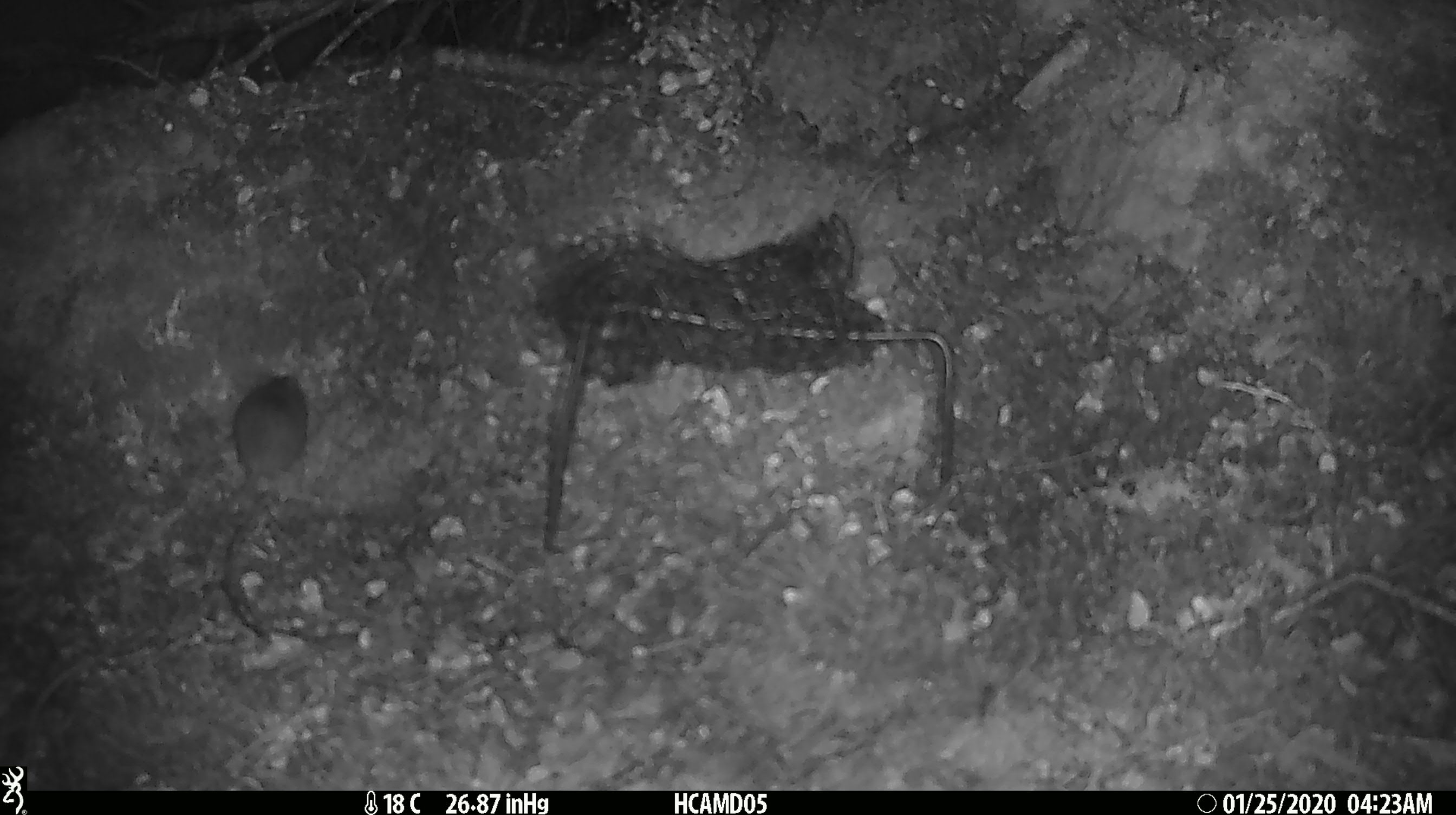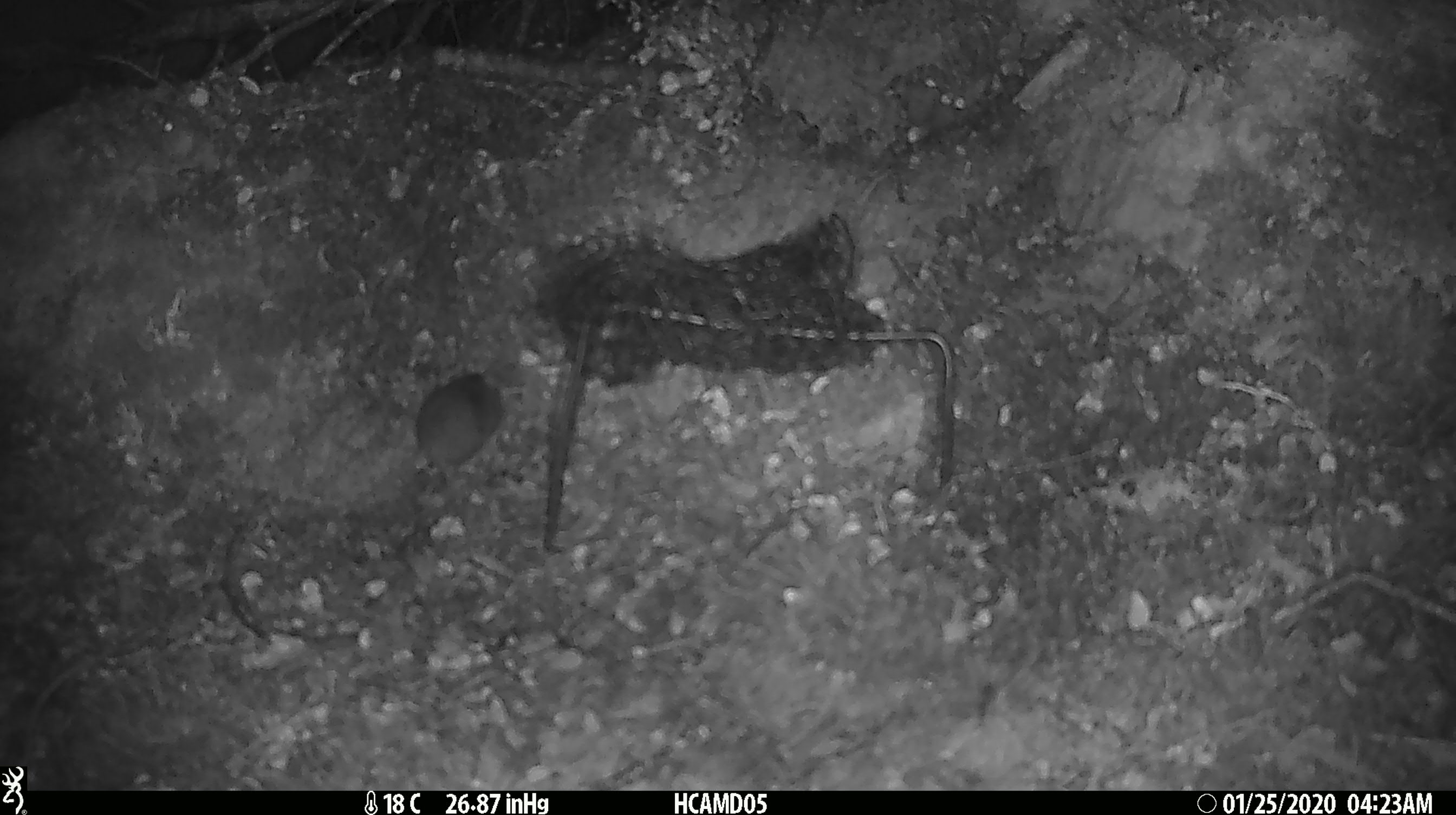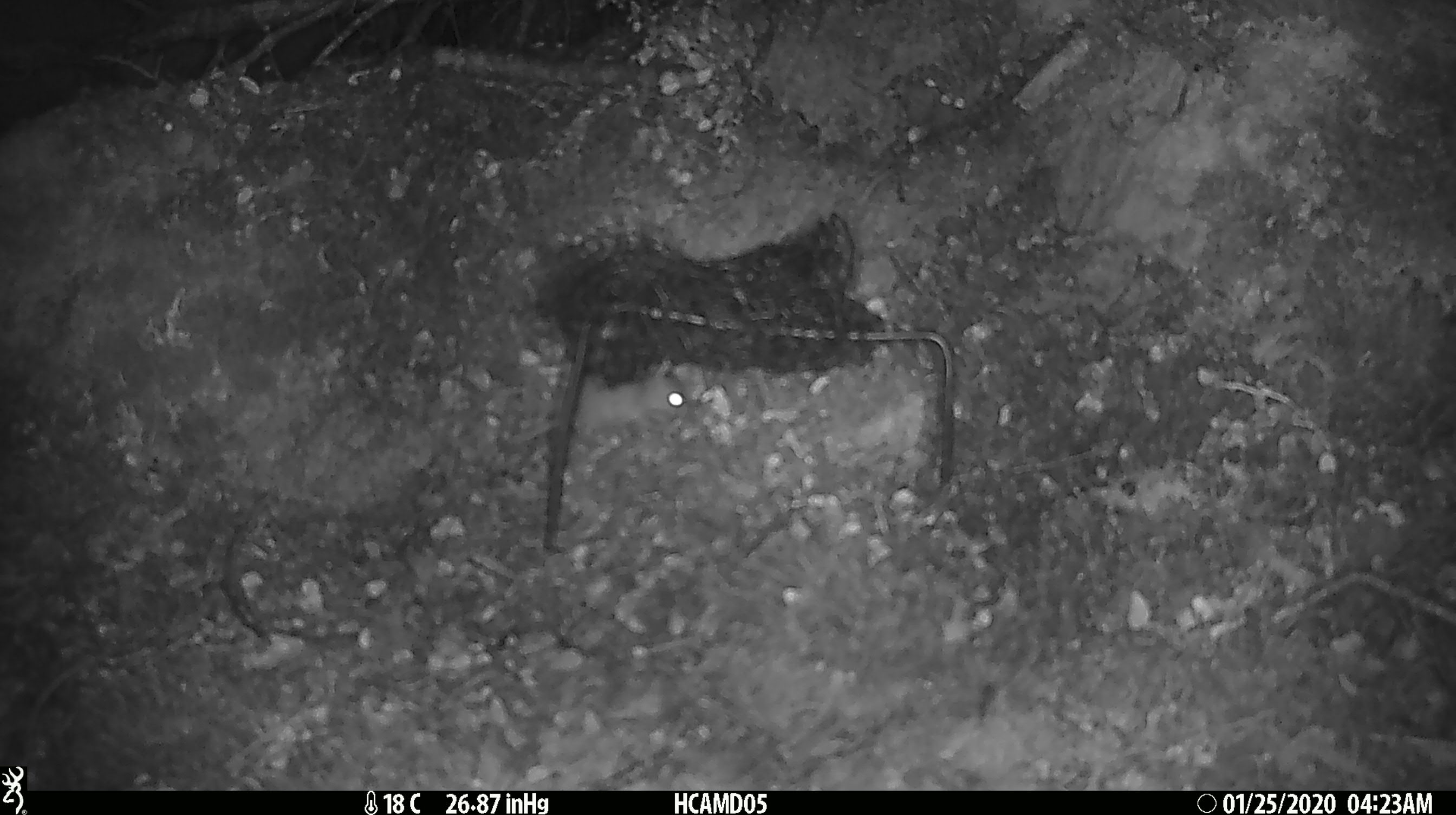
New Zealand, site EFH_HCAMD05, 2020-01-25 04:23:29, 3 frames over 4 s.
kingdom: Animalia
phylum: Chordata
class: Mammalia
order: Rodentia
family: Muridae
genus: Mus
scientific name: Mus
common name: mouse